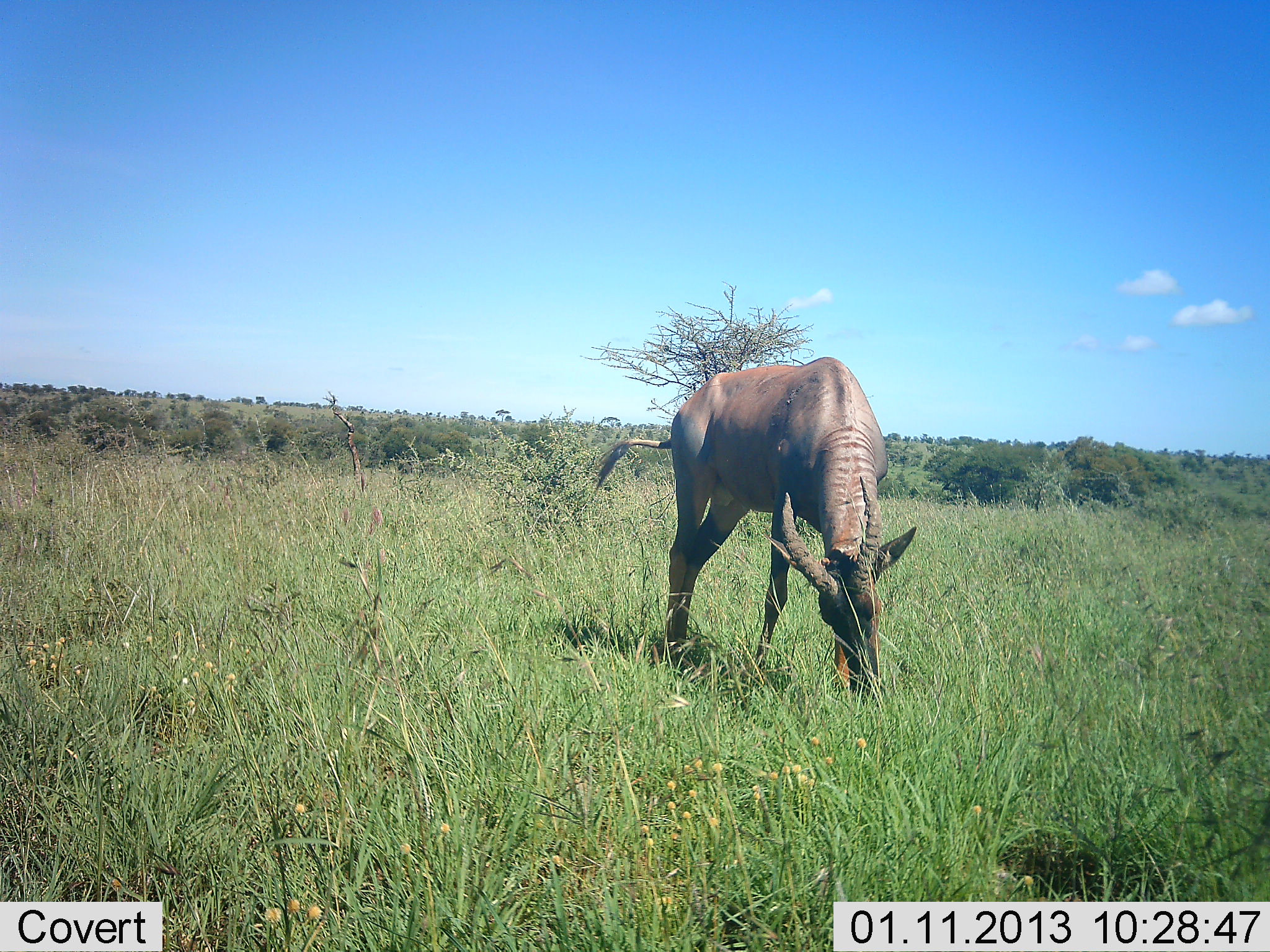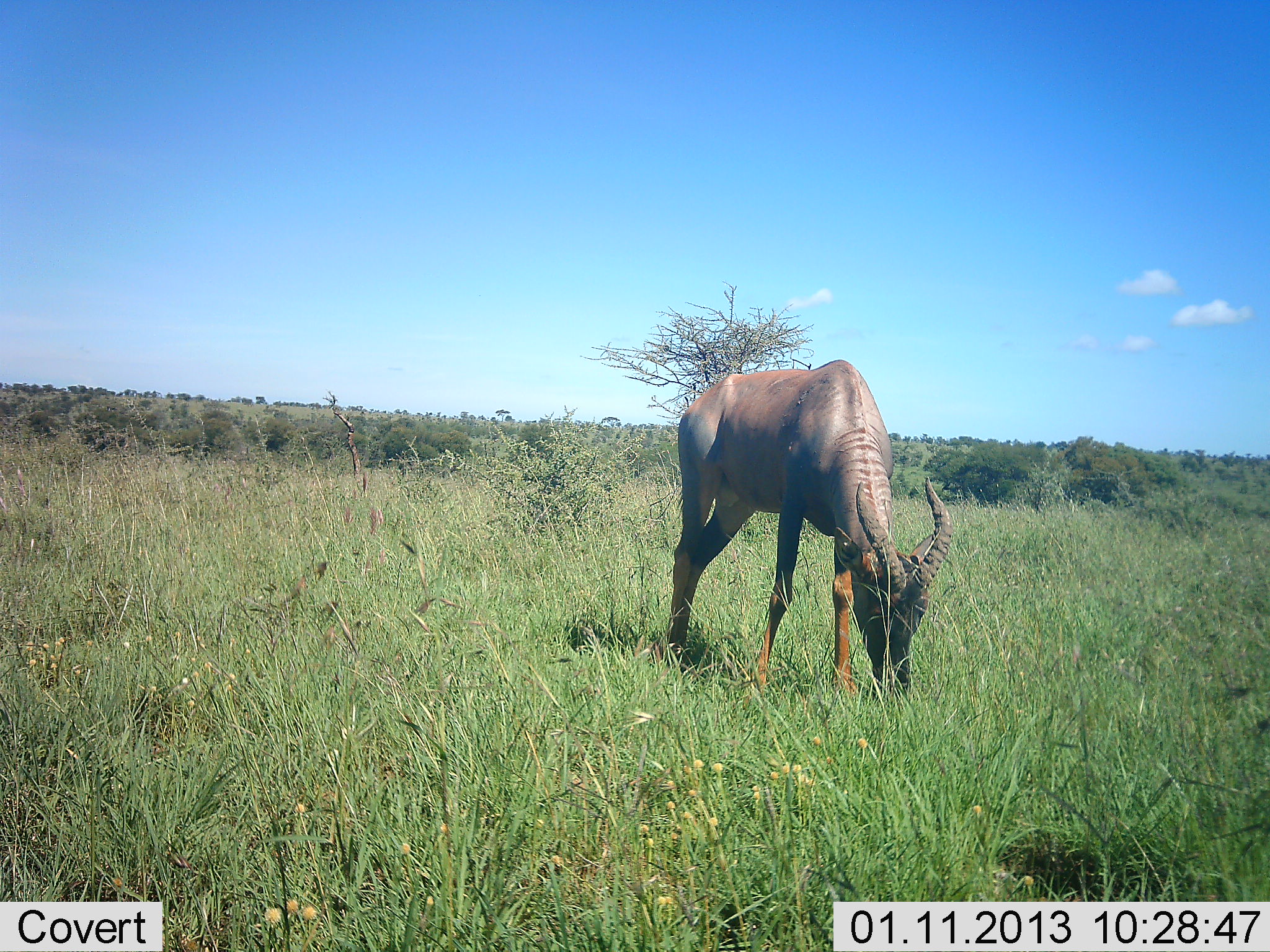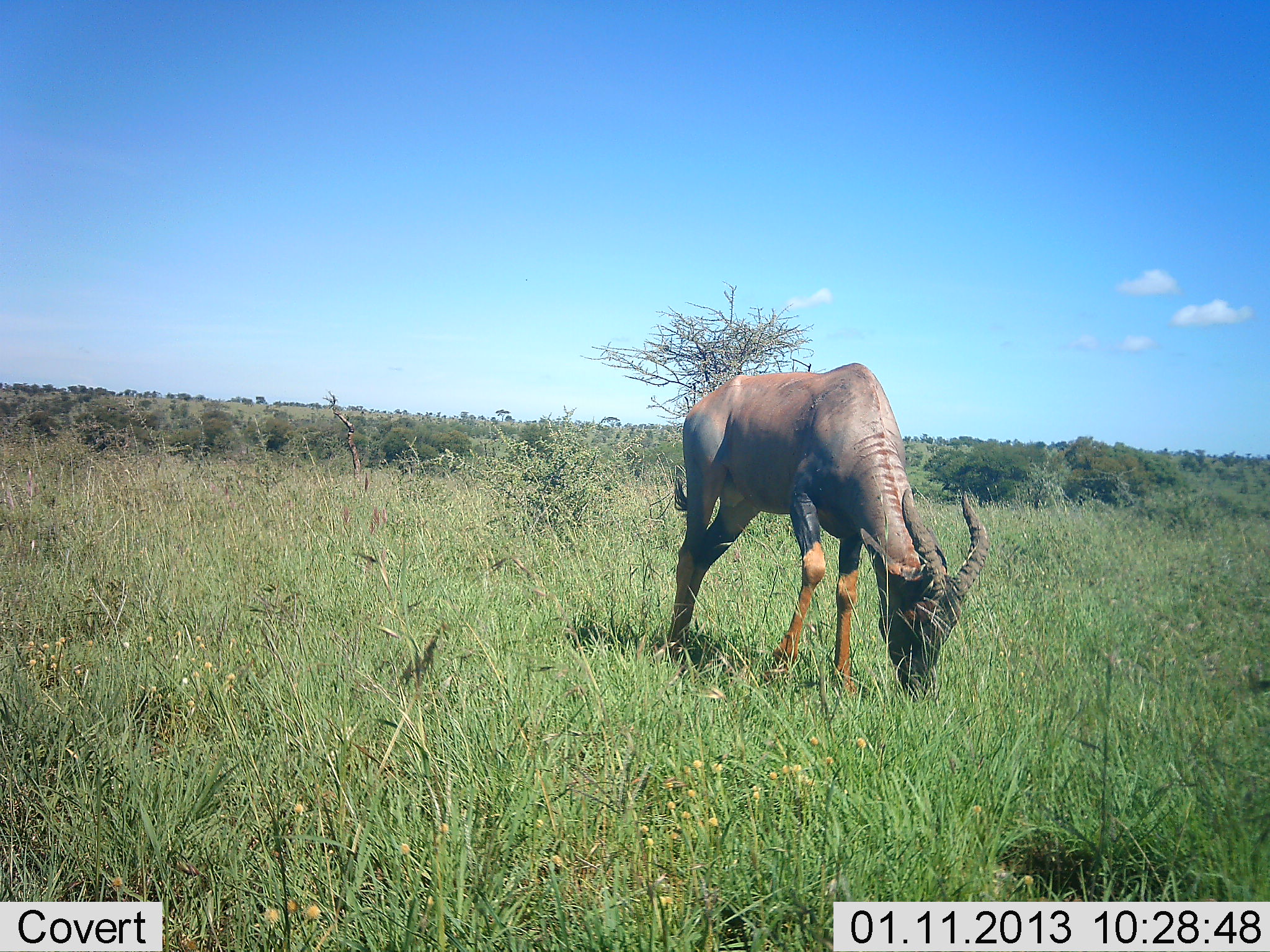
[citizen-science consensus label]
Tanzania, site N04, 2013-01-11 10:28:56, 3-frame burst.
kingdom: Animalia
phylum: Chordata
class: Mammalia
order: Artiodactyla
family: Bovidae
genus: Damaliscus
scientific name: Damaliscus lunatus jimela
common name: topi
Topi (Damaliscus lunatus jimela), count 1. Behavior (volunteer vote fractions): standing 10%, resting 0%, moving 5%, interacting 0%. Young present (vote fraction): 0%. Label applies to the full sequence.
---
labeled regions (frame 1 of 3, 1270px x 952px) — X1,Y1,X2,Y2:
animal: 593,358,919,702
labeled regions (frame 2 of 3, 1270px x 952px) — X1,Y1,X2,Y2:
animal: 662,356,955,708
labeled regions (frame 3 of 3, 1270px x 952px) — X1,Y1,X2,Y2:
animal: 665,362,990,706